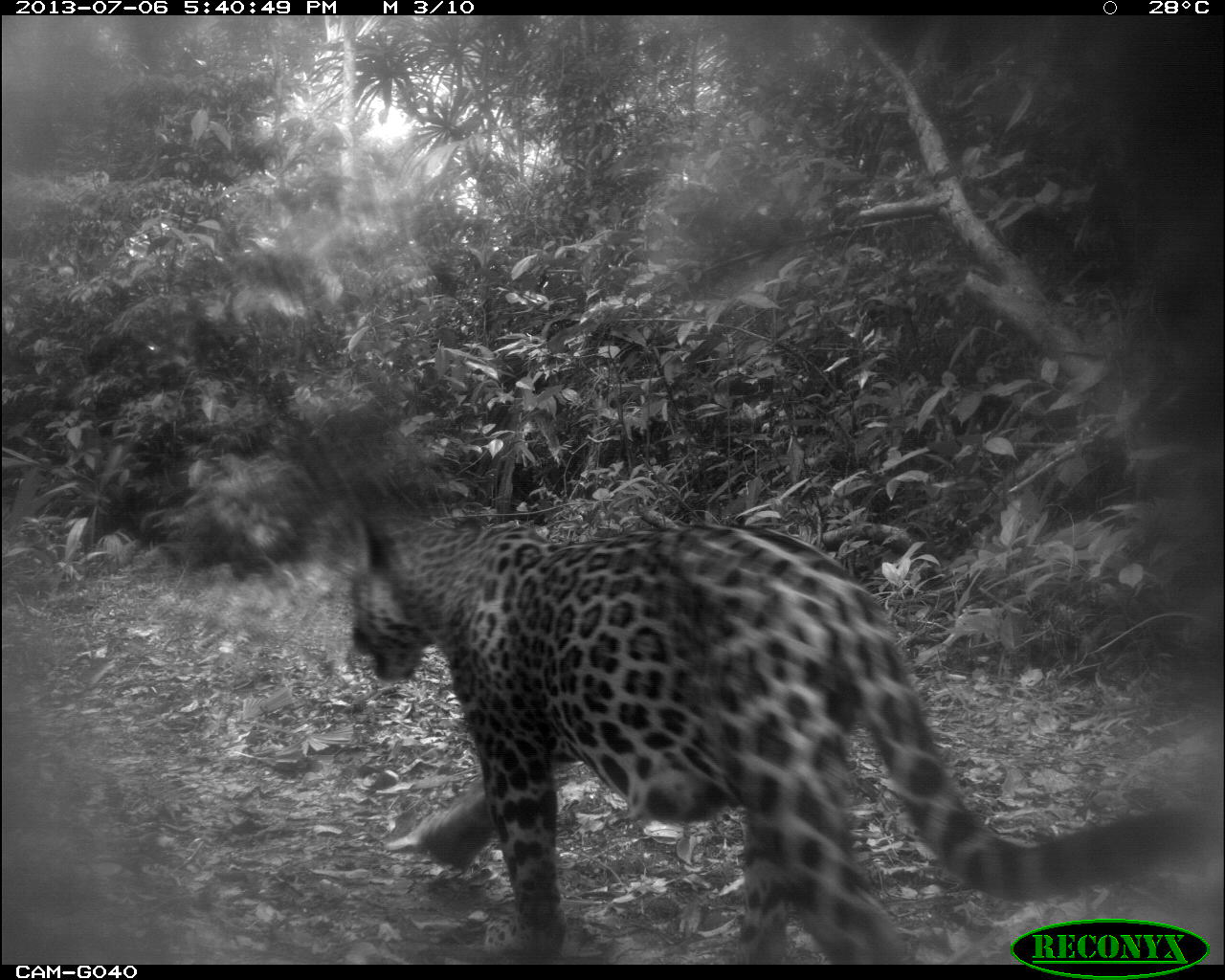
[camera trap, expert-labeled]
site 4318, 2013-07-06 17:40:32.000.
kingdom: Animalia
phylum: Chordata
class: Mammalia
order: Carnivora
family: Felidae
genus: Panthera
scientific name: Panthera onca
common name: jaguar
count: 1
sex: female